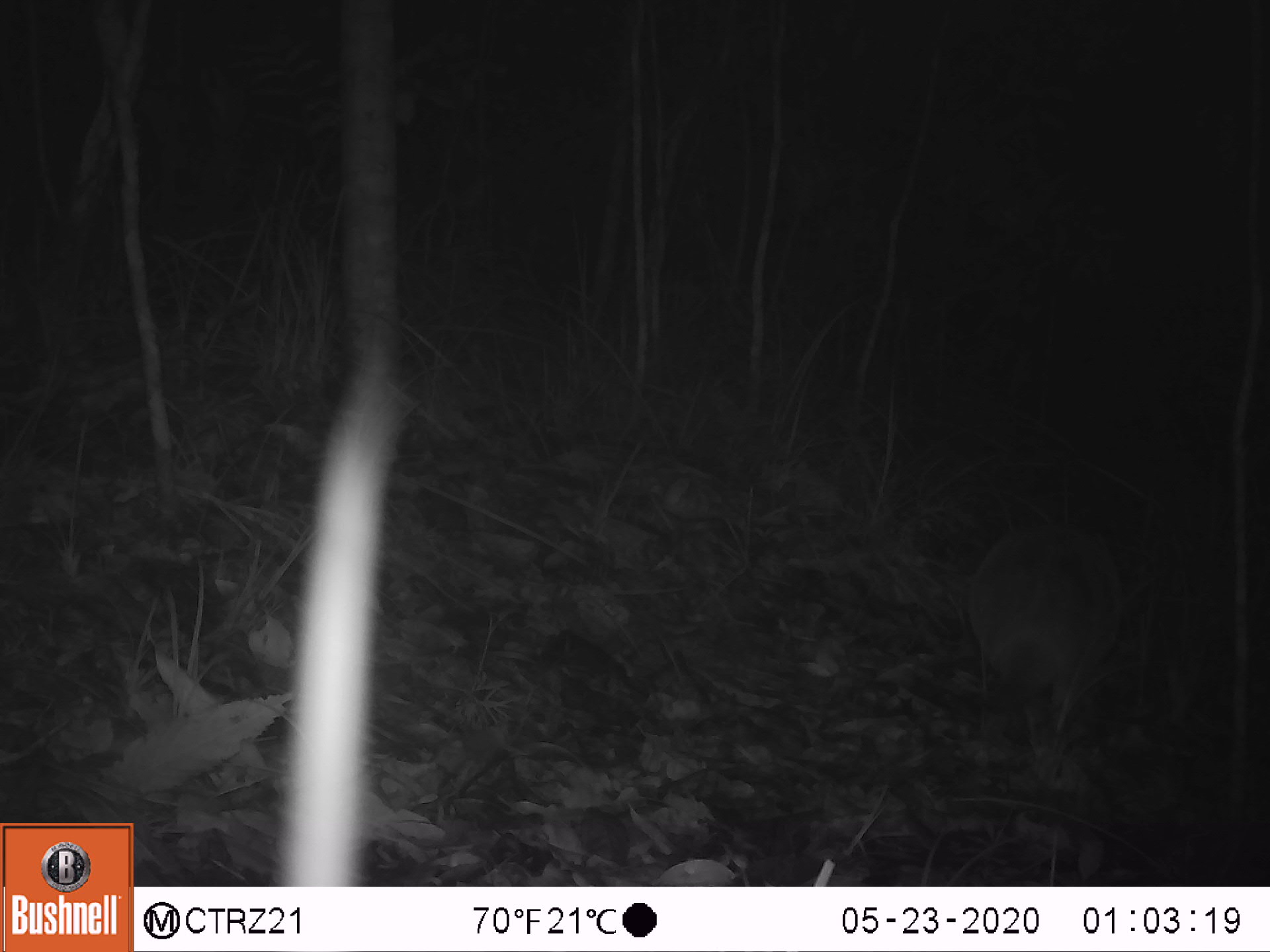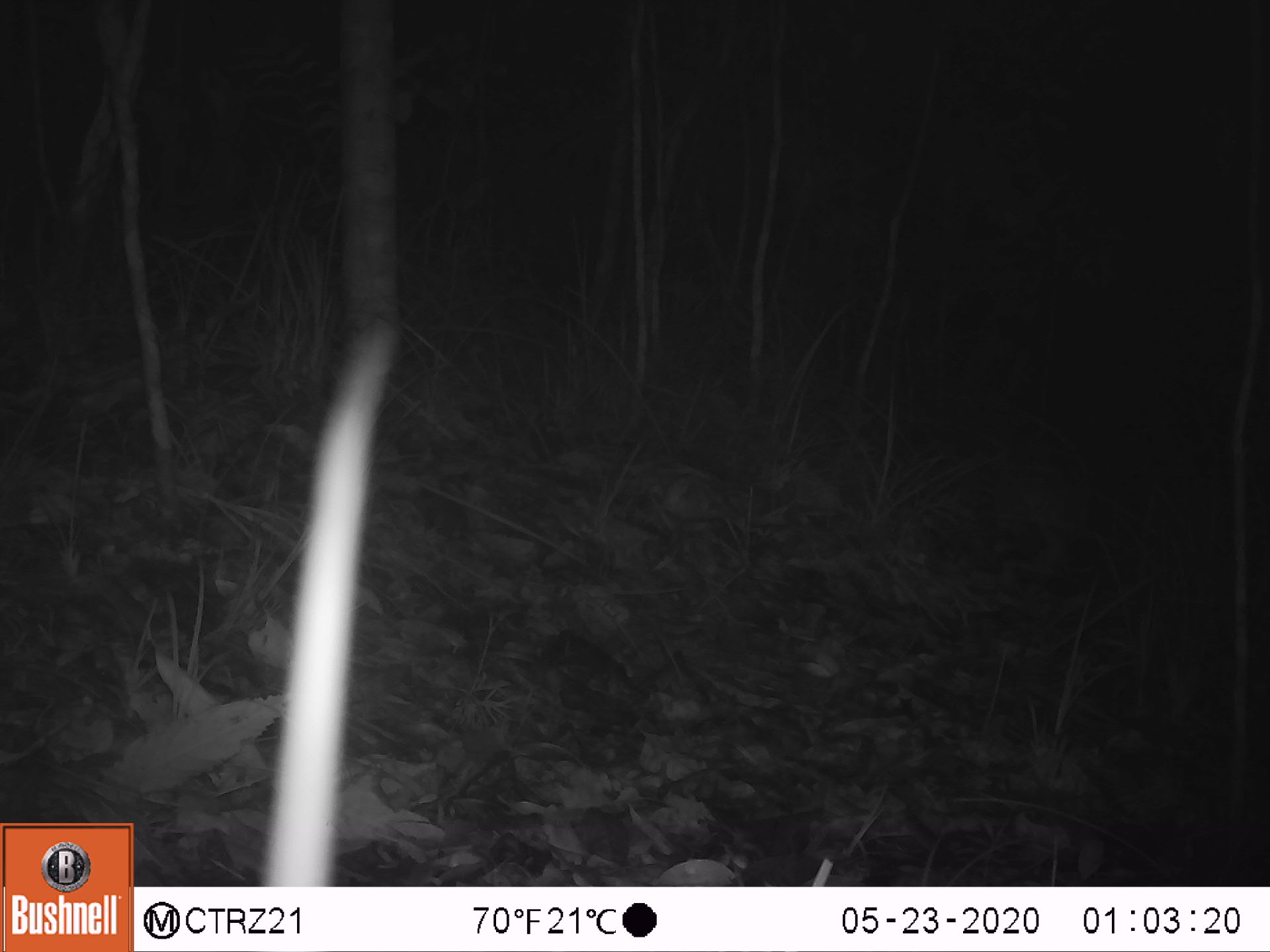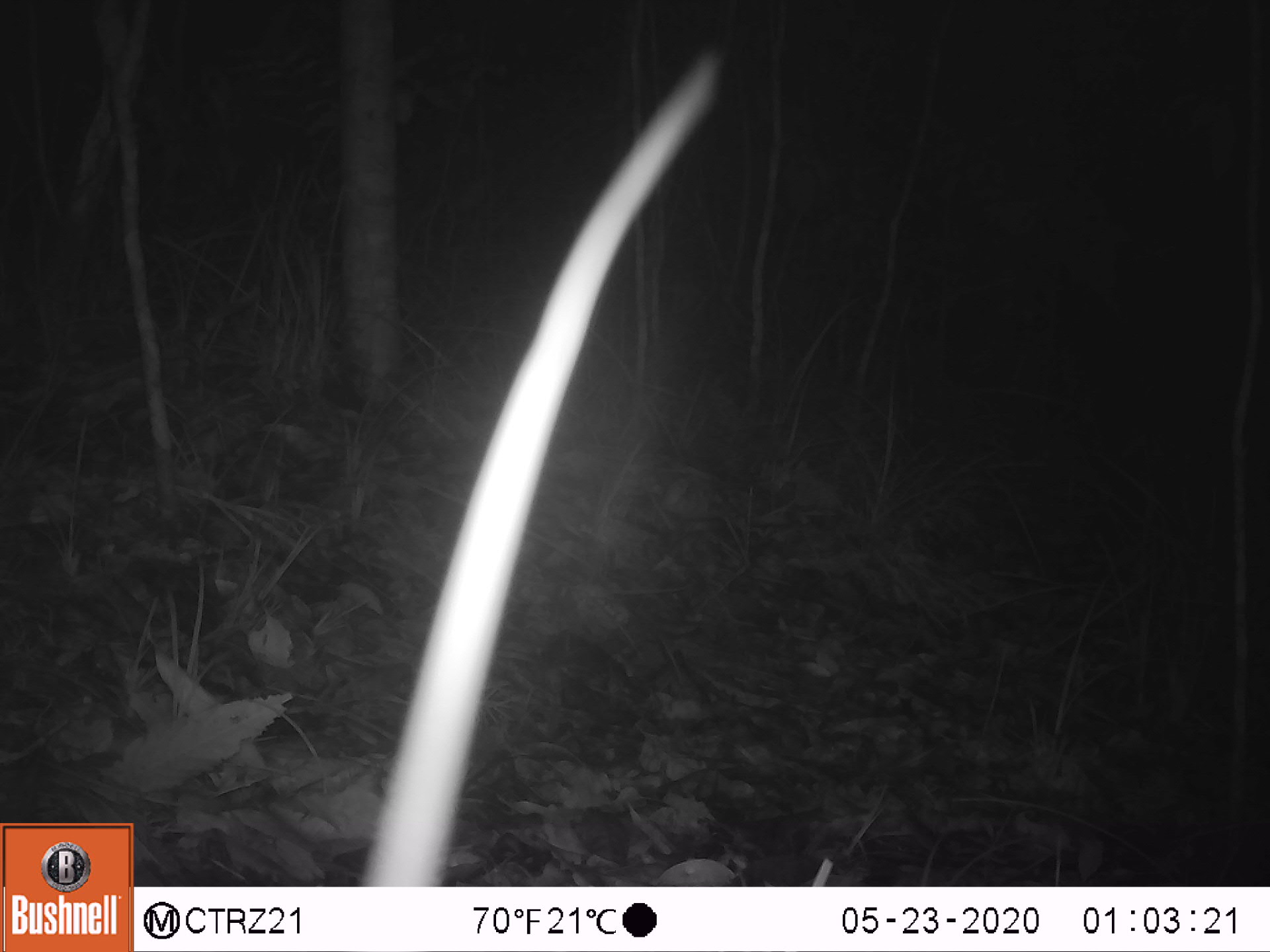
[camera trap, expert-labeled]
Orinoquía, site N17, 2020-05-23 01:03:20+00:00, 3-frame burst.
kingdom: Animalia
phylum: Chordata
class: Mammalia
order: Cingulata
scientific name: Cingulata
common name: armadillo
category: unknown armadillo